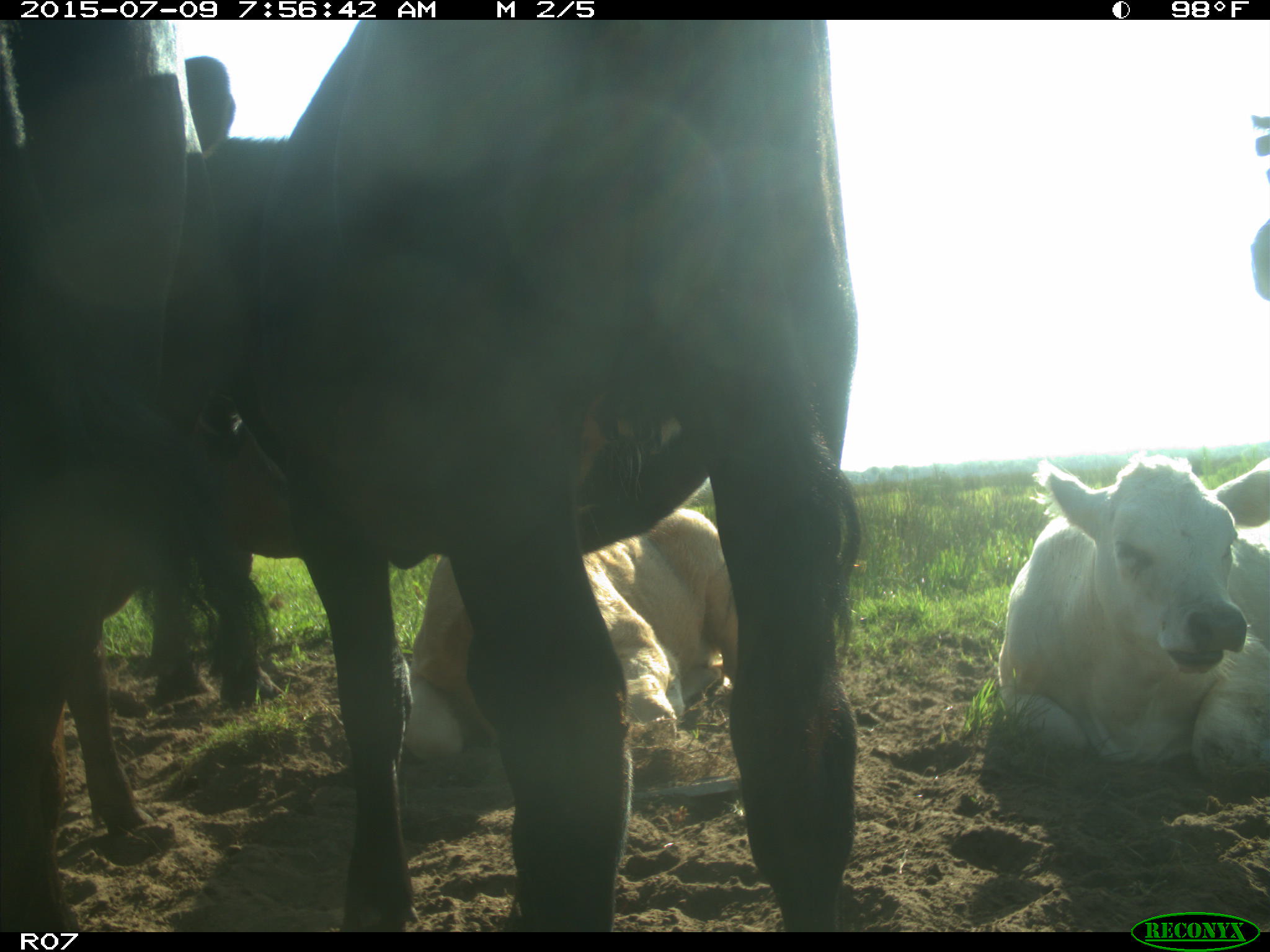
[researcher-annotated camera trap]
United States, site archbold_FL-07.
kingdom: Animalia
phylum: Chordata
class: Mammalia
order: Artiodactyla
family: Bovidae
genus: Bos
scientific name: Bos taurus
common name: domestic cow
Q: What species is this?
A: Bos taurus (domestic cow).